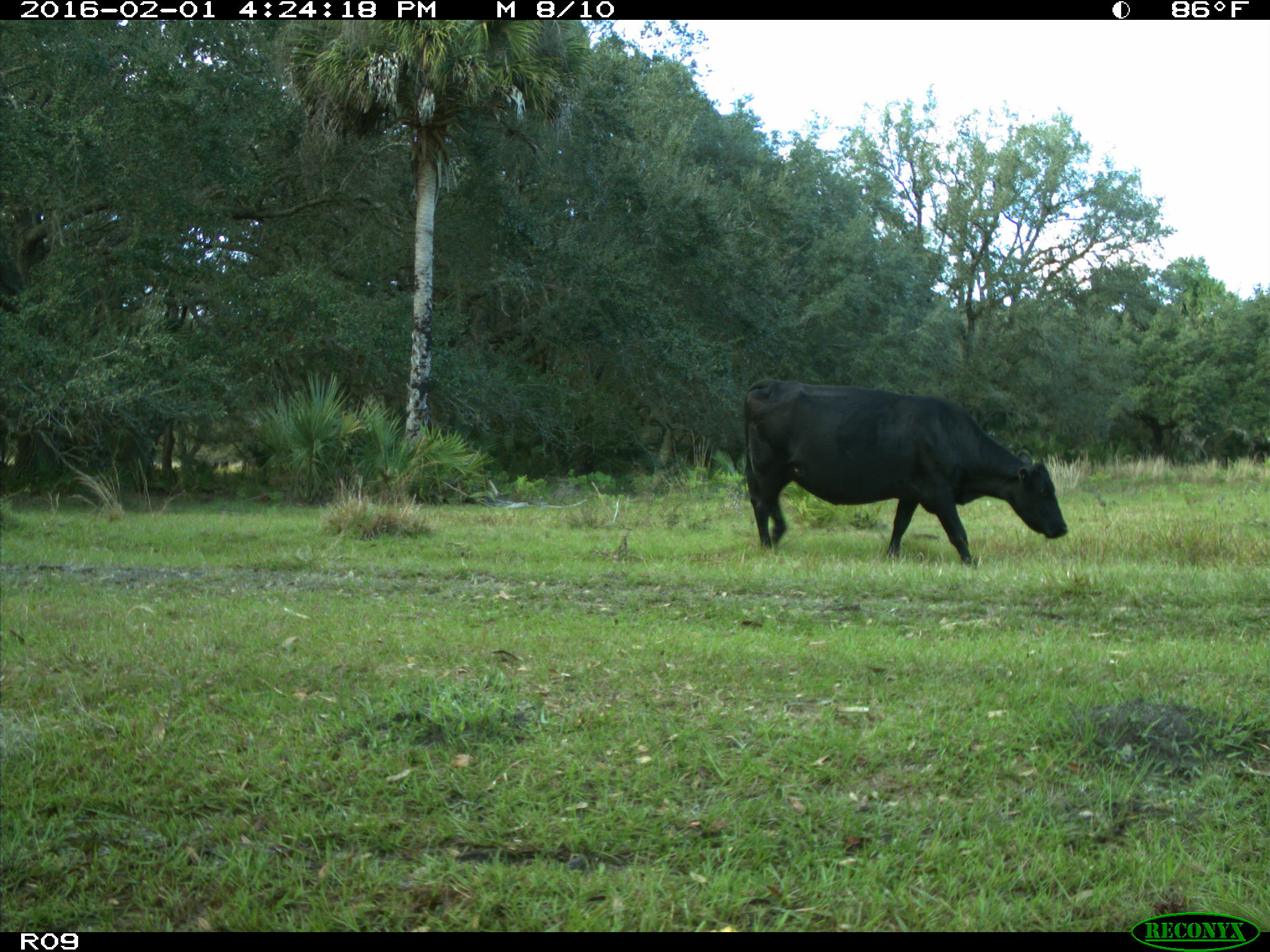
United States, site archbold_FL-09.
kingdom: Animalia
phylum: Chordata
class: Mammalia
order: Artiodactyla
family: Bovidae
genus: Bos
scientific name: Bos taurus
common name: domestic cow